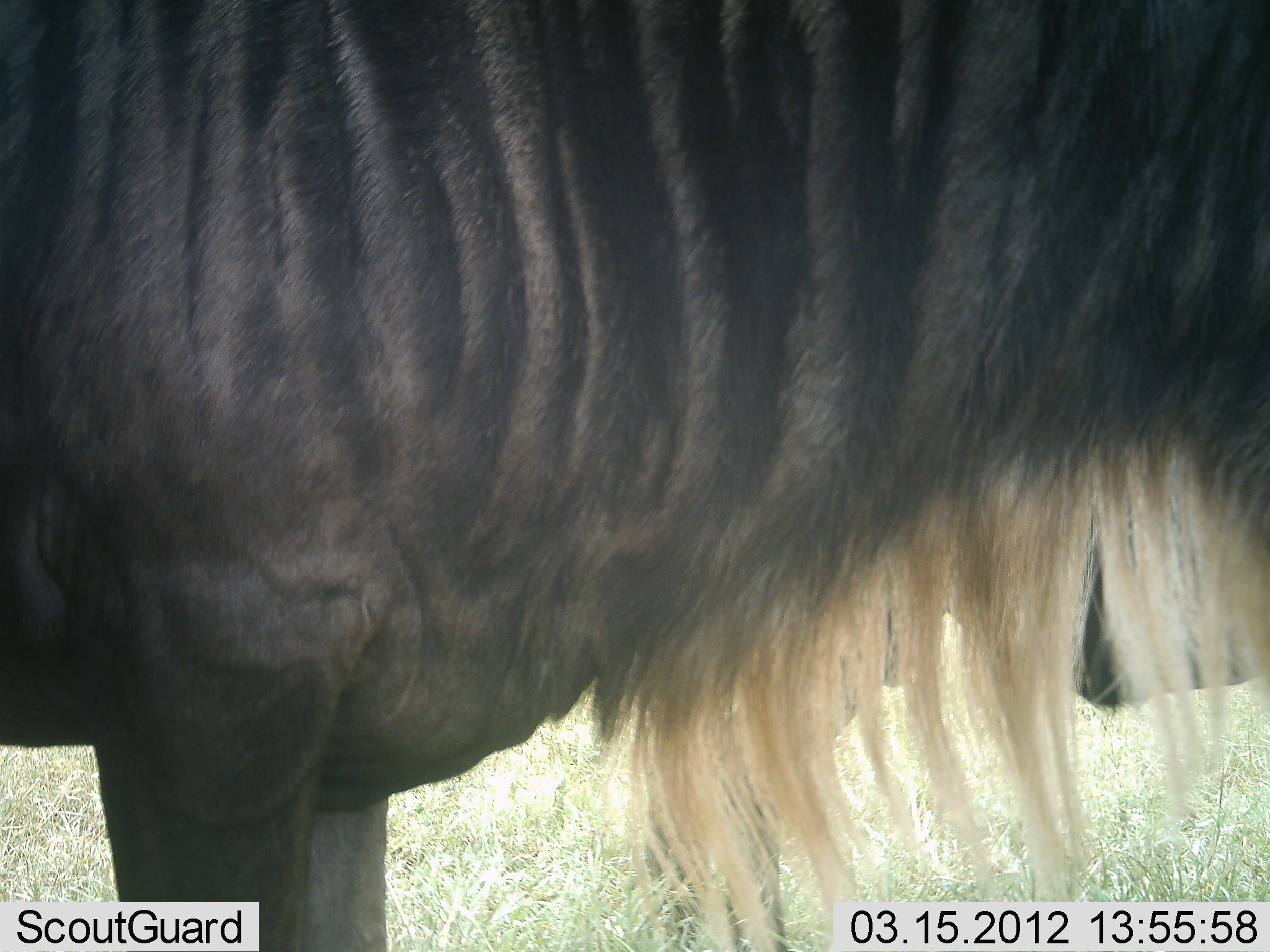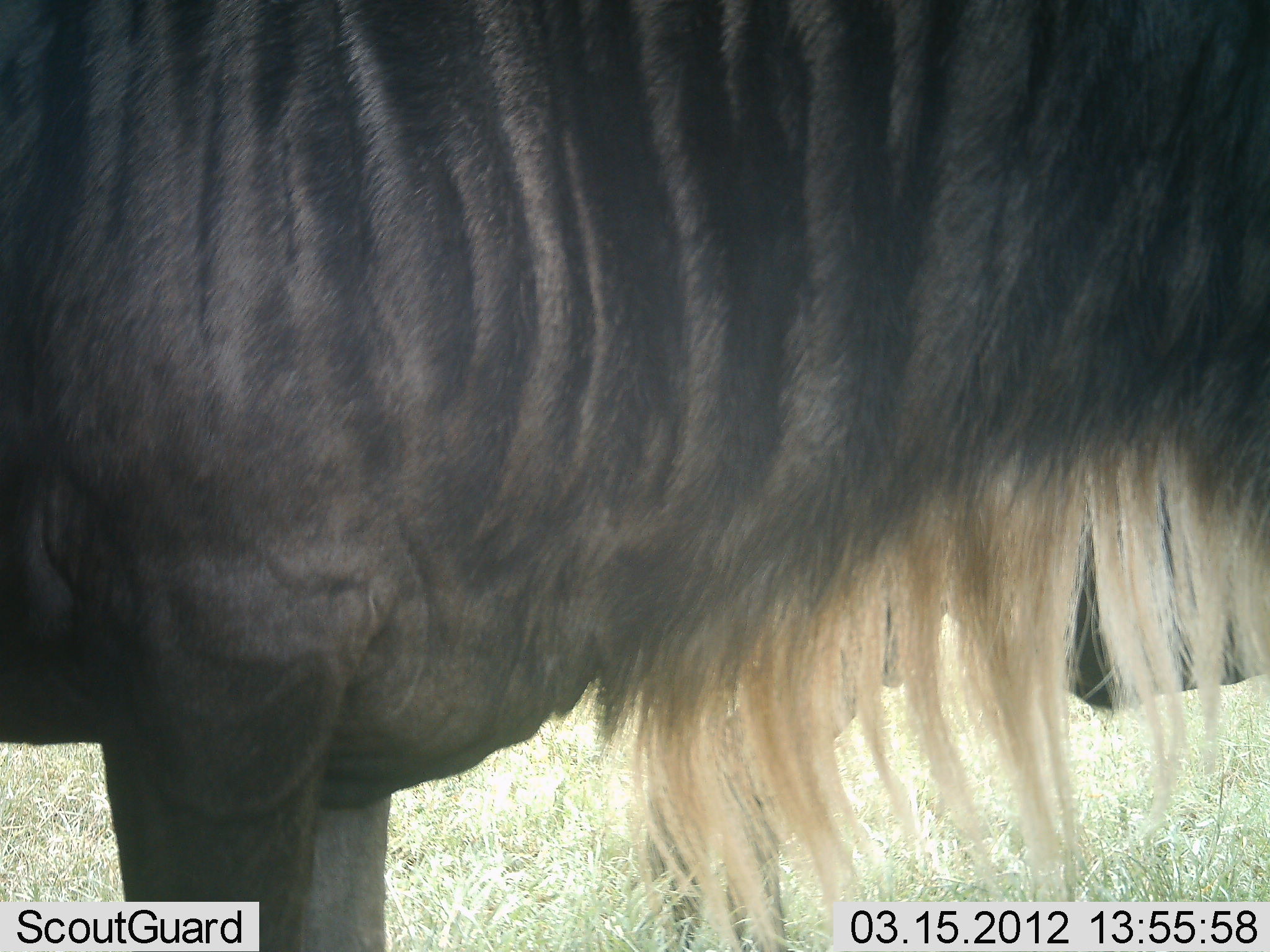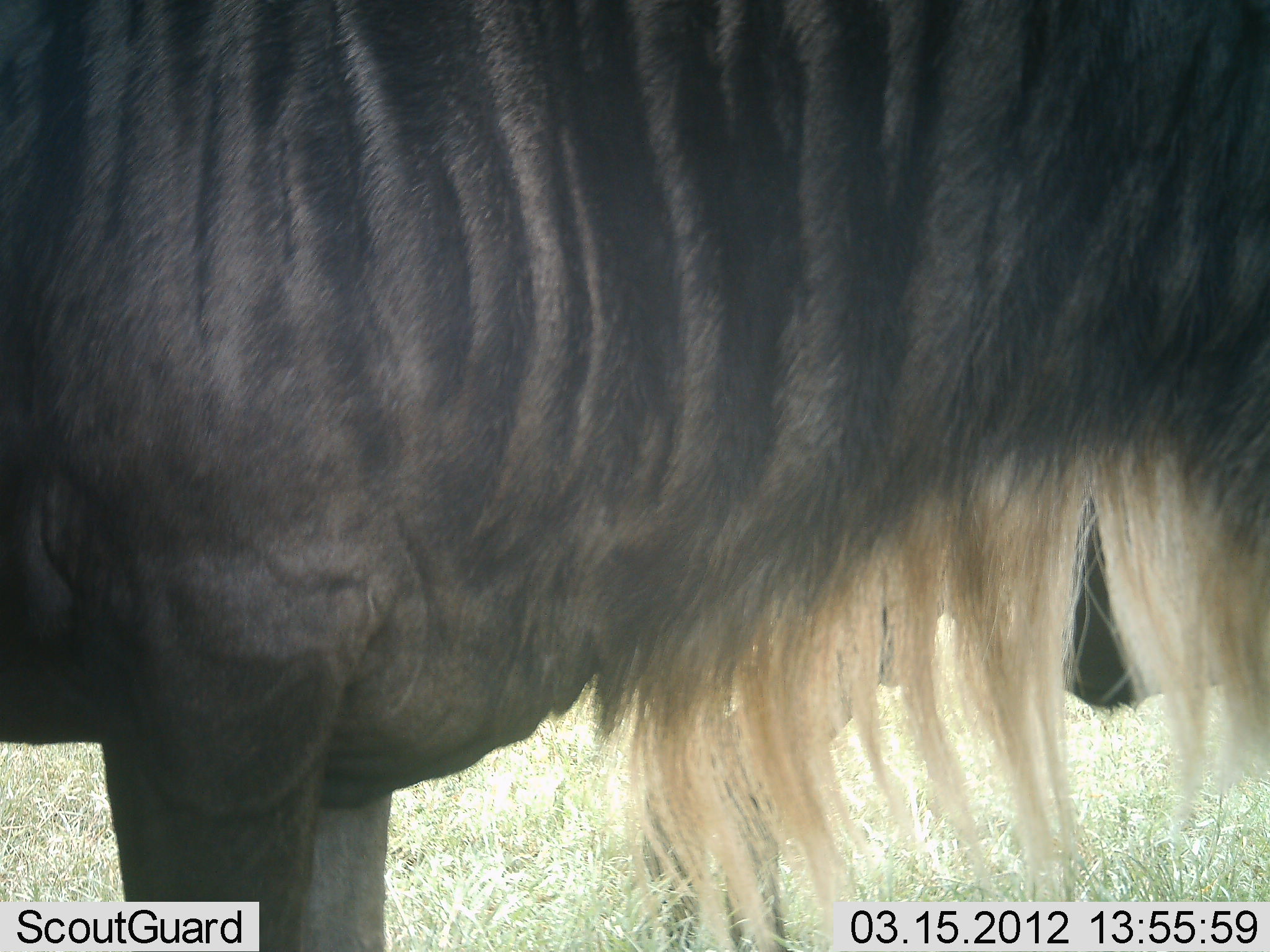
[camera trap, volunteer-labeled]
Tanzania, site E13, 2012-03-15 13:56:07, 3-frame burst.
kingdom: Animalia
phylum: Chordata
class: Mammalia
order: Artiodactyla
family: Bovidae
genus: Connochaetes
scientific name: Connochaetes taurinus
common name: blue wildebeest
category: wildebeest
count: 1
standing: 100%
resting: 6%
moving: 0%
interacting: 0%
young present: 0%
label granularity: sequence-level